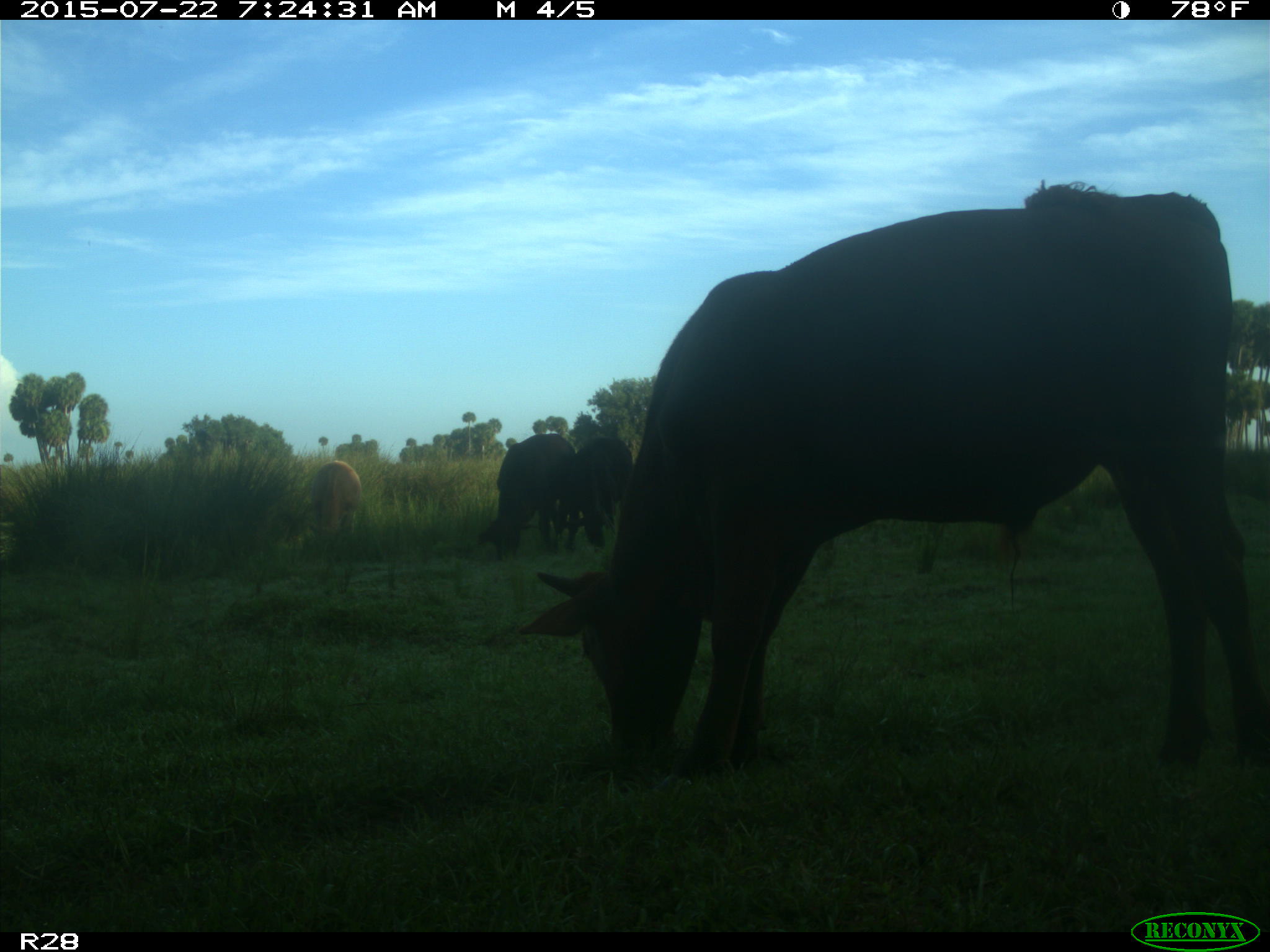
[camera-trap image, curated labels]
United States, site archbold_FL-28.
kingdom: Animalia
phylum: Chordata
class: Mammalia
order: Artiodactyla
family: Bovidae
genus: Bos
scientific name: Bos taurus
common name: domestic cow